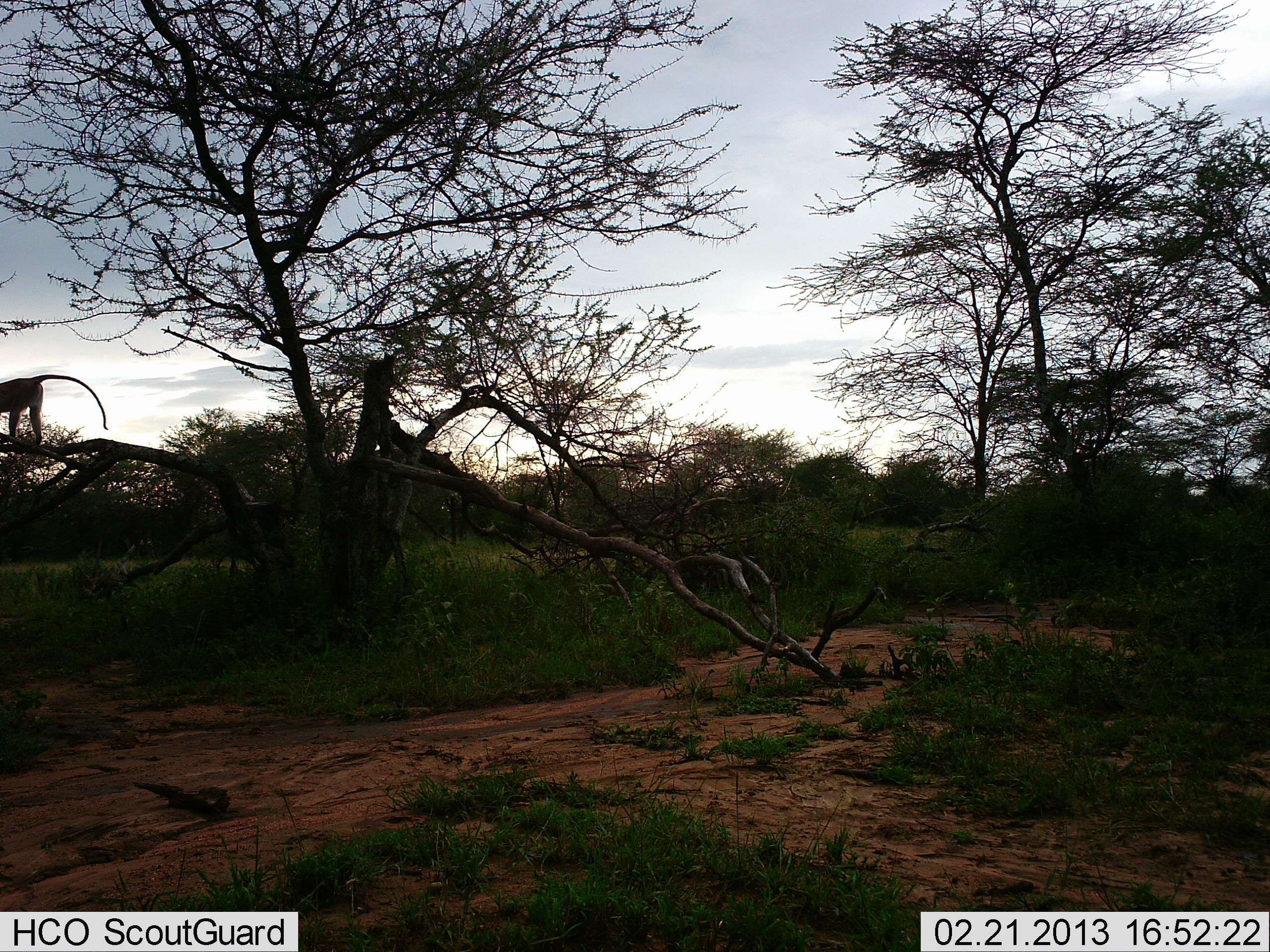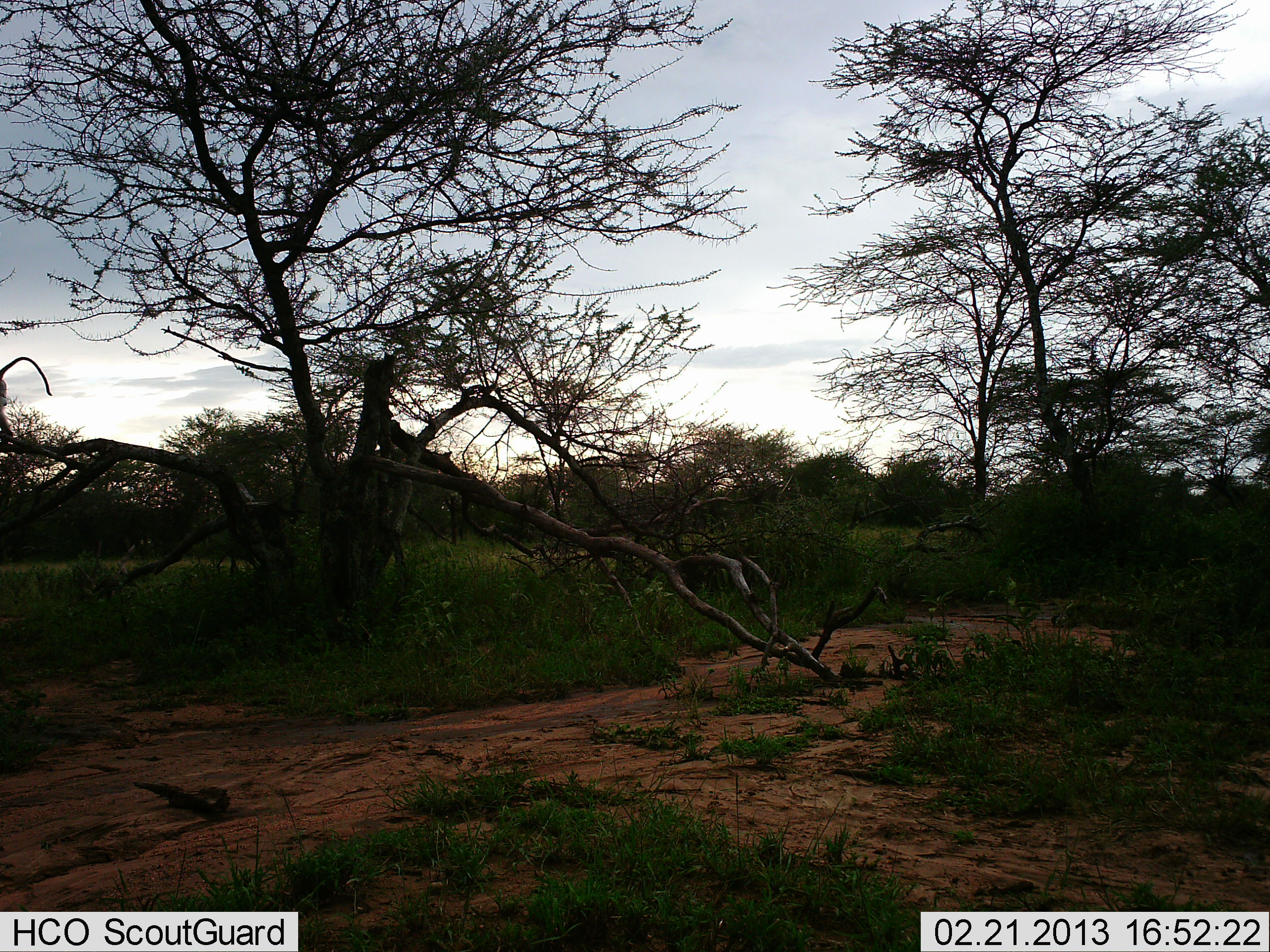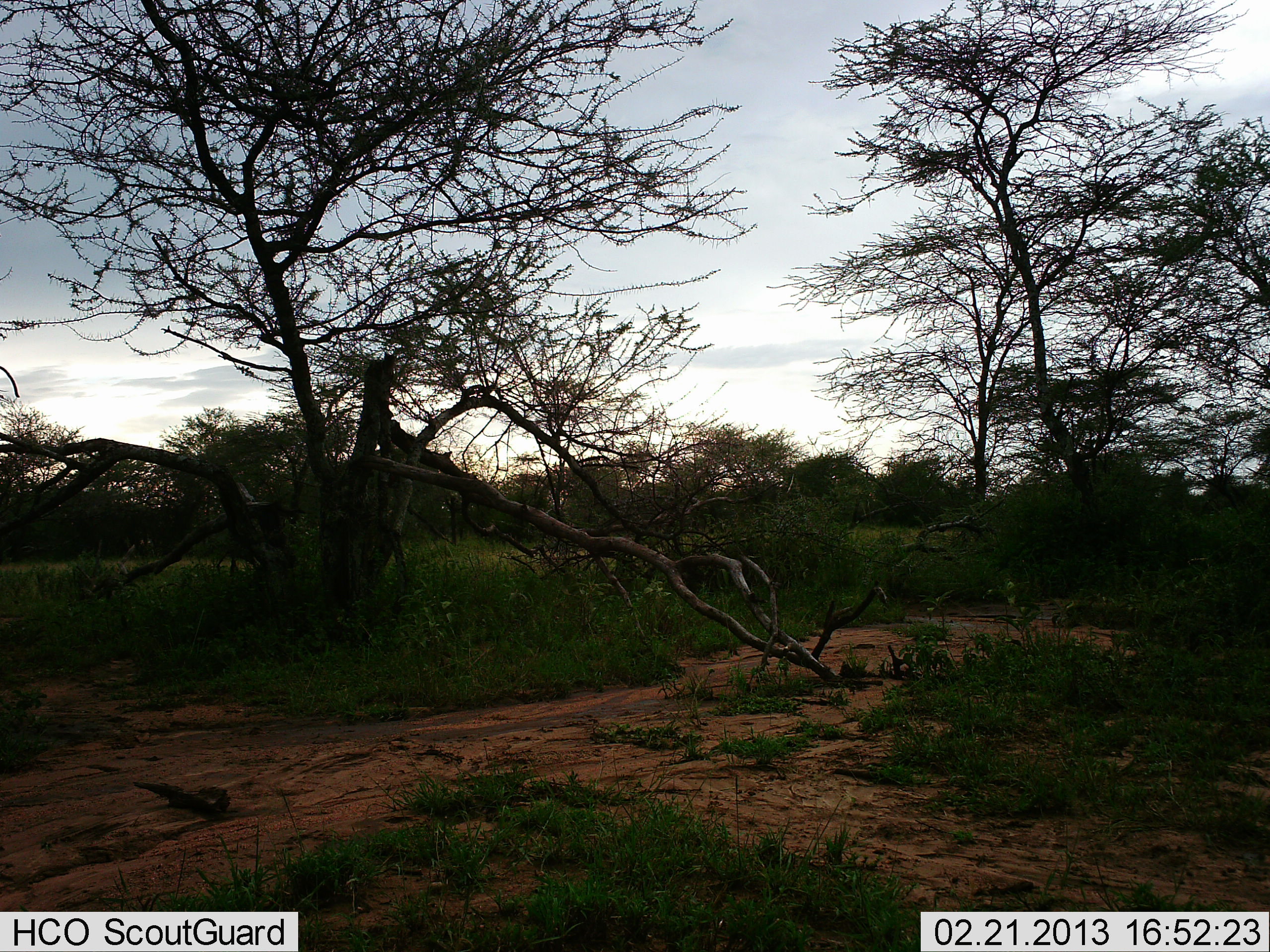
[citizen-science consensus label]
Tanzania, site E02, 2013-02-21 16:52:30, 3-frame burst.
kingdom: Animalia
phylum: Chordata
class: Mammalia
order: Primates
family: Cercopithecidae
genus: Chlorocebus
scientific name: Chlorocebus pygerythrus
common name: vervet monkey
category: monkeyvervet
Monkeyvervet (vervet monkey) (Chlorocebus pygerythrus), count 1. Behavior (volunteer vote fractions): standing 5%, resting 5%, moving 100%, interacting 0%. Young present (vote fraction): 5%. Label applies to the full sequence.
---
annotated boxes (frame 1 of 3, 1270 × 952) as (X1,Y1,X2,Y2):
animal: (0,368,107,455)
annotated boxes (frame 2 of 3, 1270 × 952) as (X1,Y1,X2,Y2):
animal: (1,356,53,436)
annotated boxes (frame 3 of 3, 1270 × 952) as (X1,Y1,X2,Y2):
animal: (0,364,22,398)